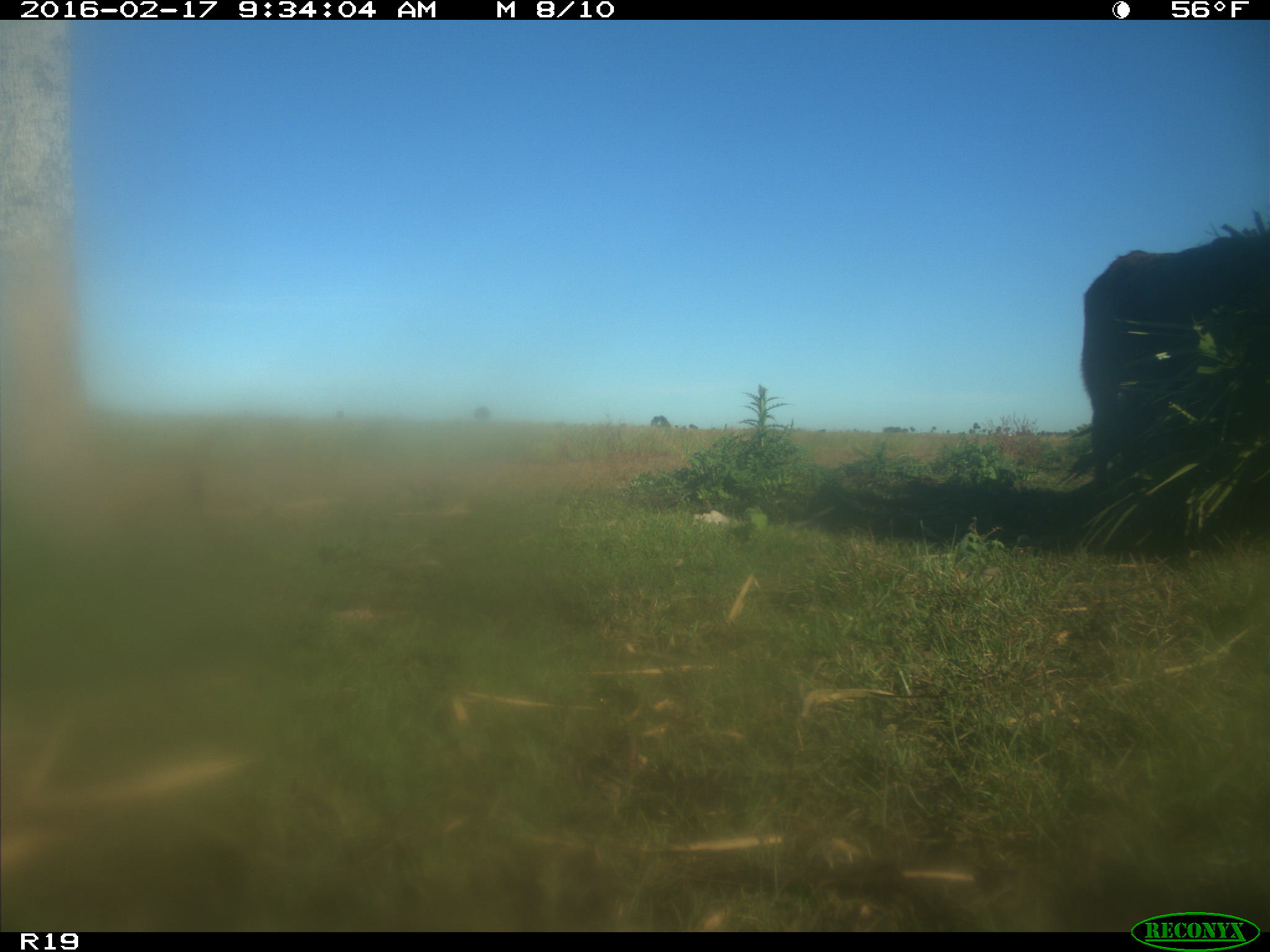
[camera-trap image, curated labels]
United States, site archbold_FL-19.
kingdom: Animalia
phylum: Chordata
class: Mammalia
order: Artiodactyla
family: Bovidae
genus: Bos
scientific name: Bos taurus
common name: domestic cow